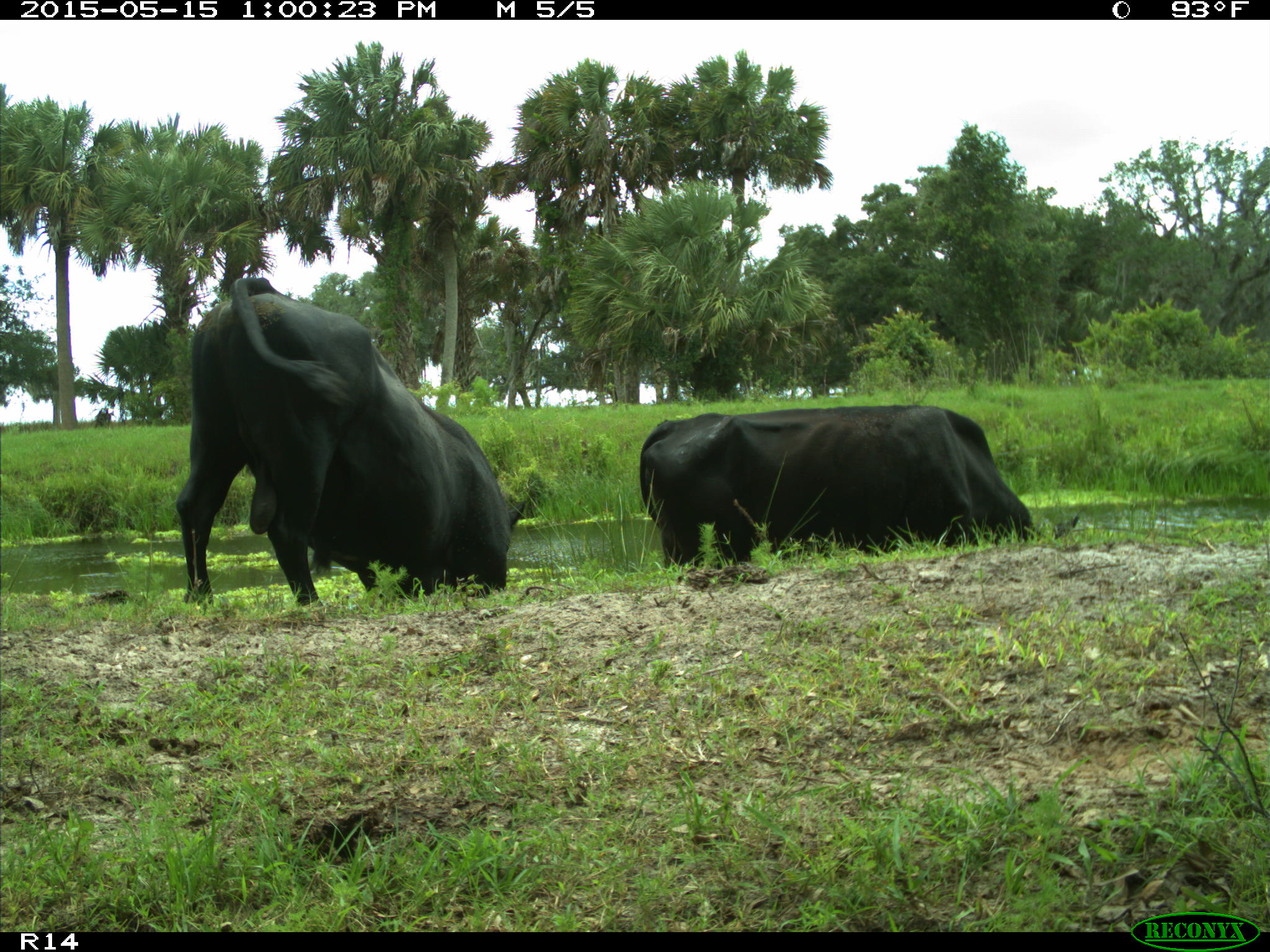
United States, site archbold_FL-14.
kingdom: Animalia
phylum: Chordata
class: Mammalia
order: Artiodactyla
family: Bovidae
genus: Bos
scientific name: Bos taurus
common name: domestic cow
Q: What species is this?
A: Bos taurus (domestic cow).